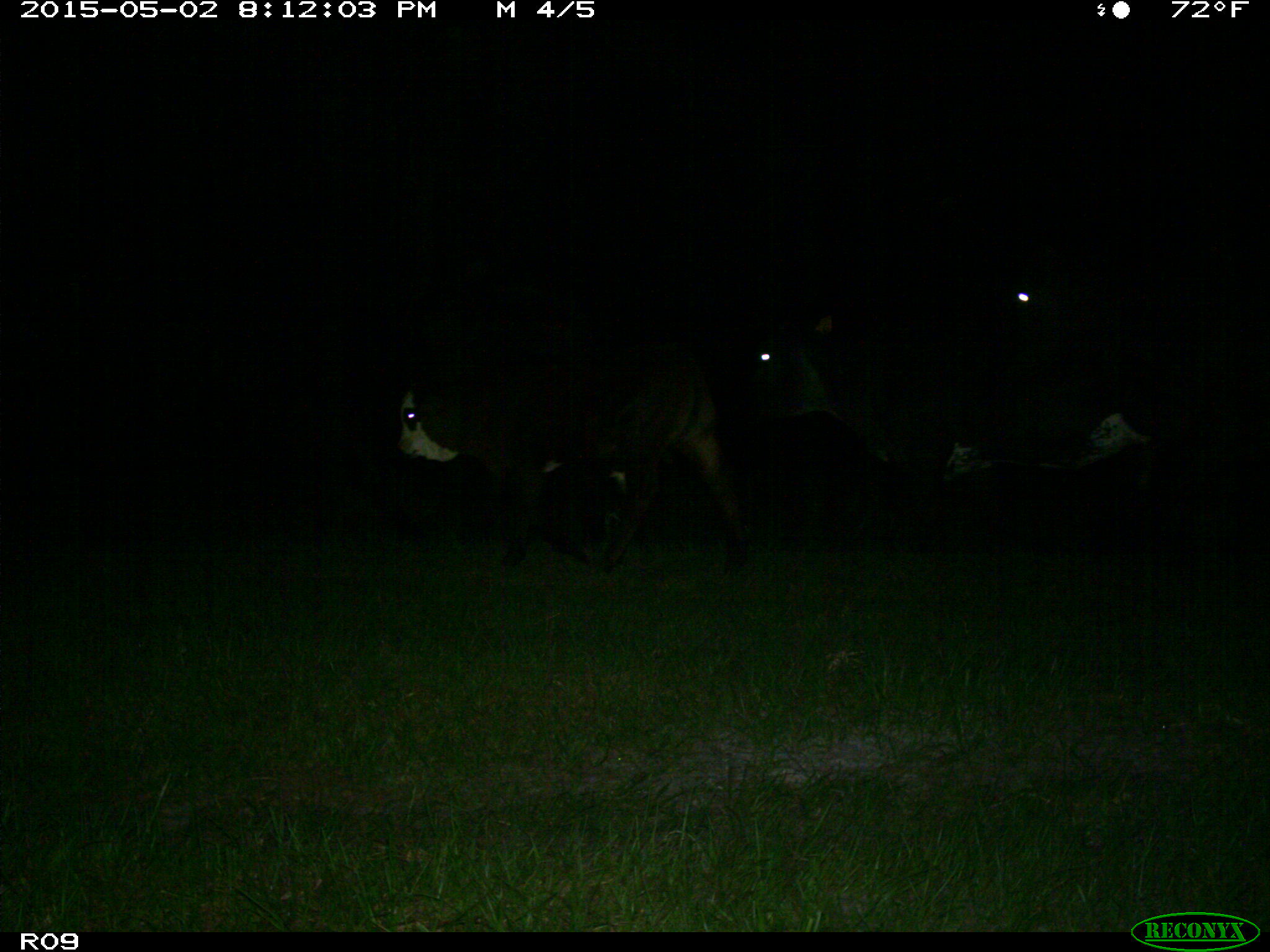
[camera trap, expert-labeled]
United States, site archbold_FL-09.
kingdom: Animalia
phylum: Chordata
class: Mammalia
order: Artiodactyla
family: Bovidae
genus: Bos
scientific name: Bos taurus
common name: domestic cow